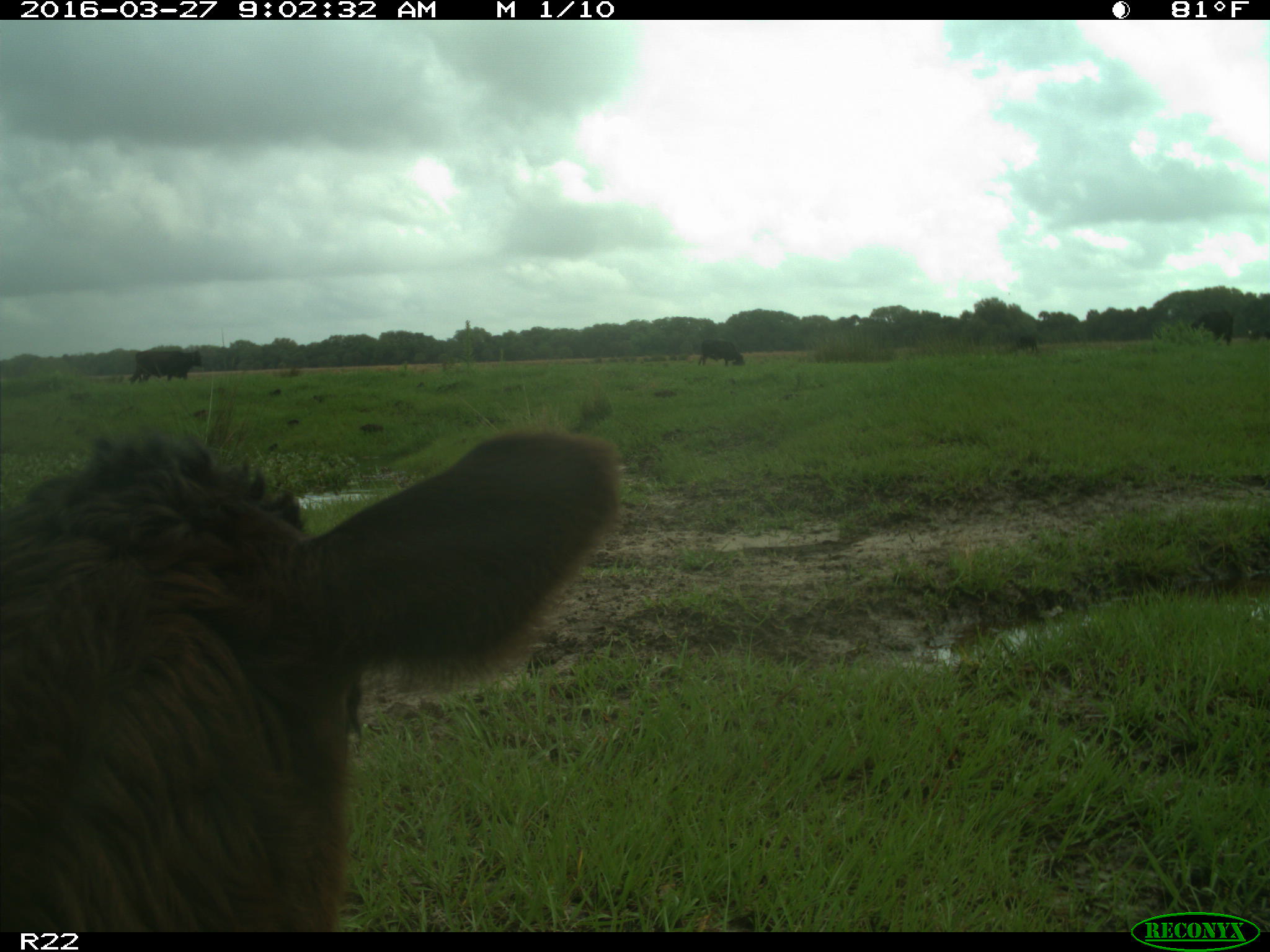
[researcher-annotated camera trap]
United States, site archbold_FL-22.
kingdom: Animalia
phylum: Chordata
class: Mammalia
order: Artiodactyla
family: Bovidae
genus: Bos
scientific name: Bos taurus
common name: domestic cow